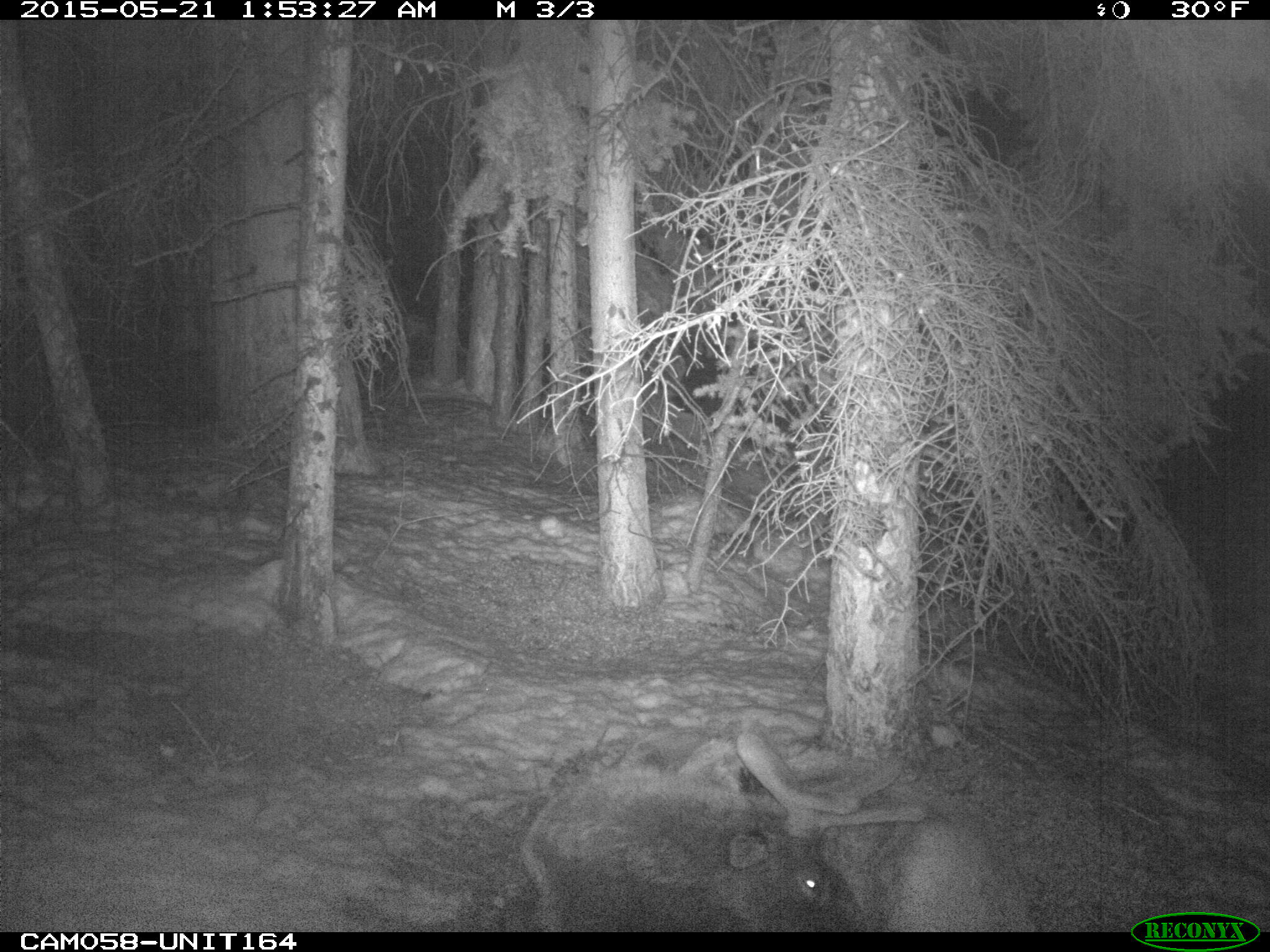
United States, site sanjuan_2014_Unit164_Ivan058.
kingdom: Animalia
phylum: Chordata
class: Mammalia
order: Artiodactyla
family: Cervidae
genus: Cervus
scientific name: Cervus elaphus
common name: red deer